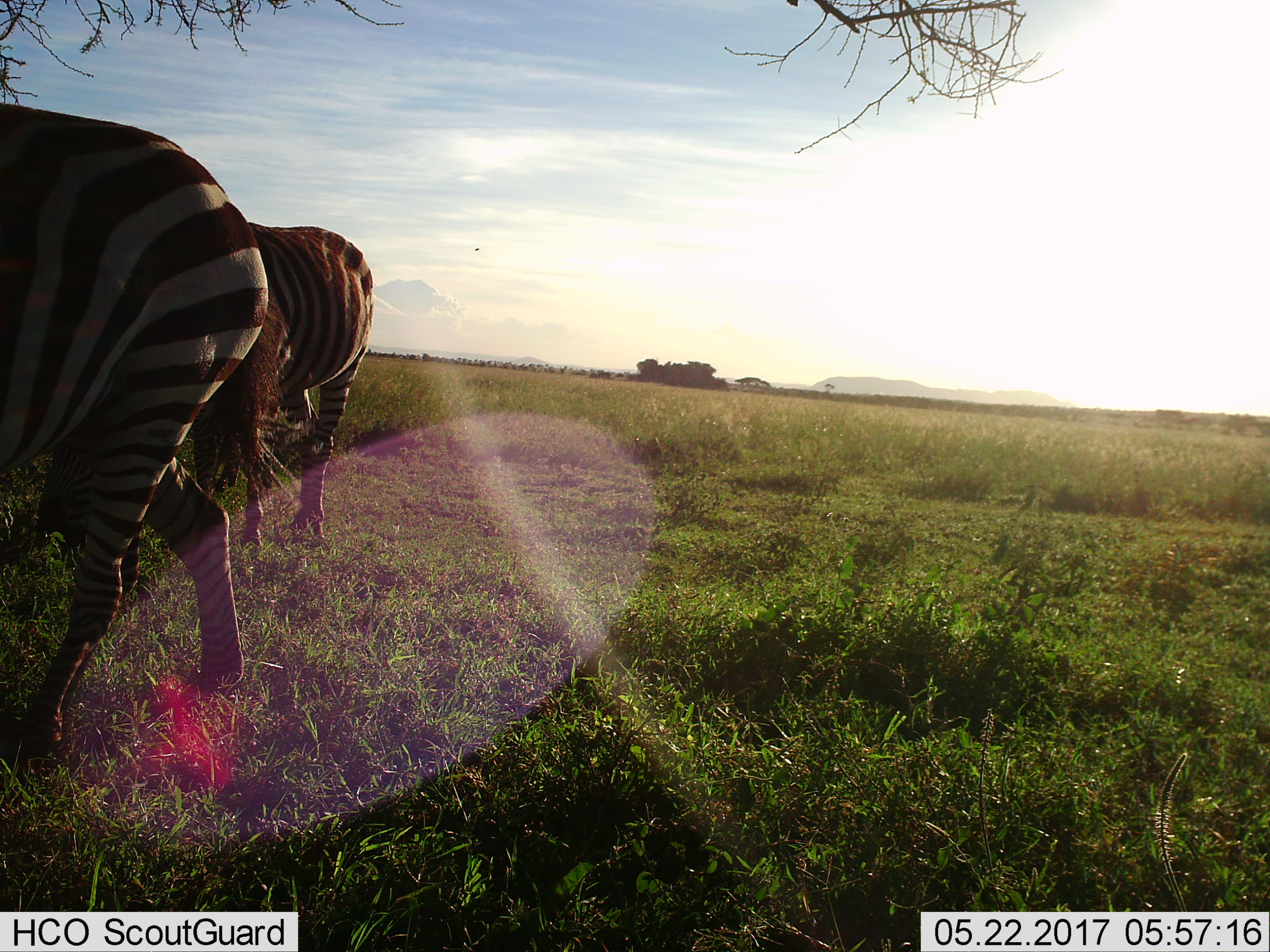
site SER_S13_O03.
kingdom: Animalia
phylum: Chordata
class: Mammalia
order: Perissodactyla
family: Equidae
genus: Equus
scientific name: Equus quagga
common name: plains zebra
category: zebraplains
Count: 2.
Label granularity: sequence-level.